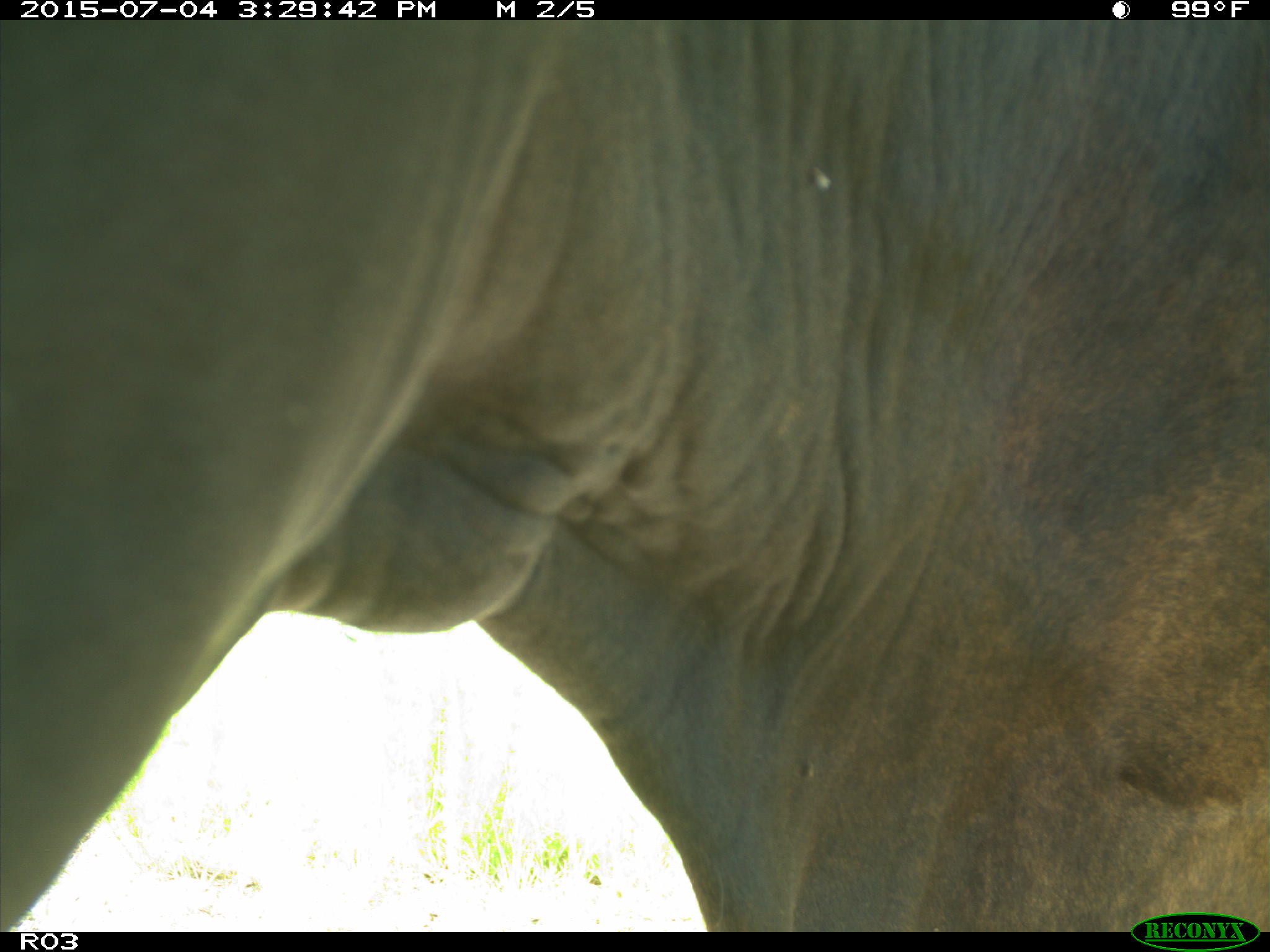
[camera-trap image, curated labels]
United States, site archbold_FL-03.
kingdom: Animalia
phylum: Chordata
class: Mammalia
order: Artiodactyla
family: Bovidae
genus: Bos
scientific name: Bos taurus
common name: domestic cow